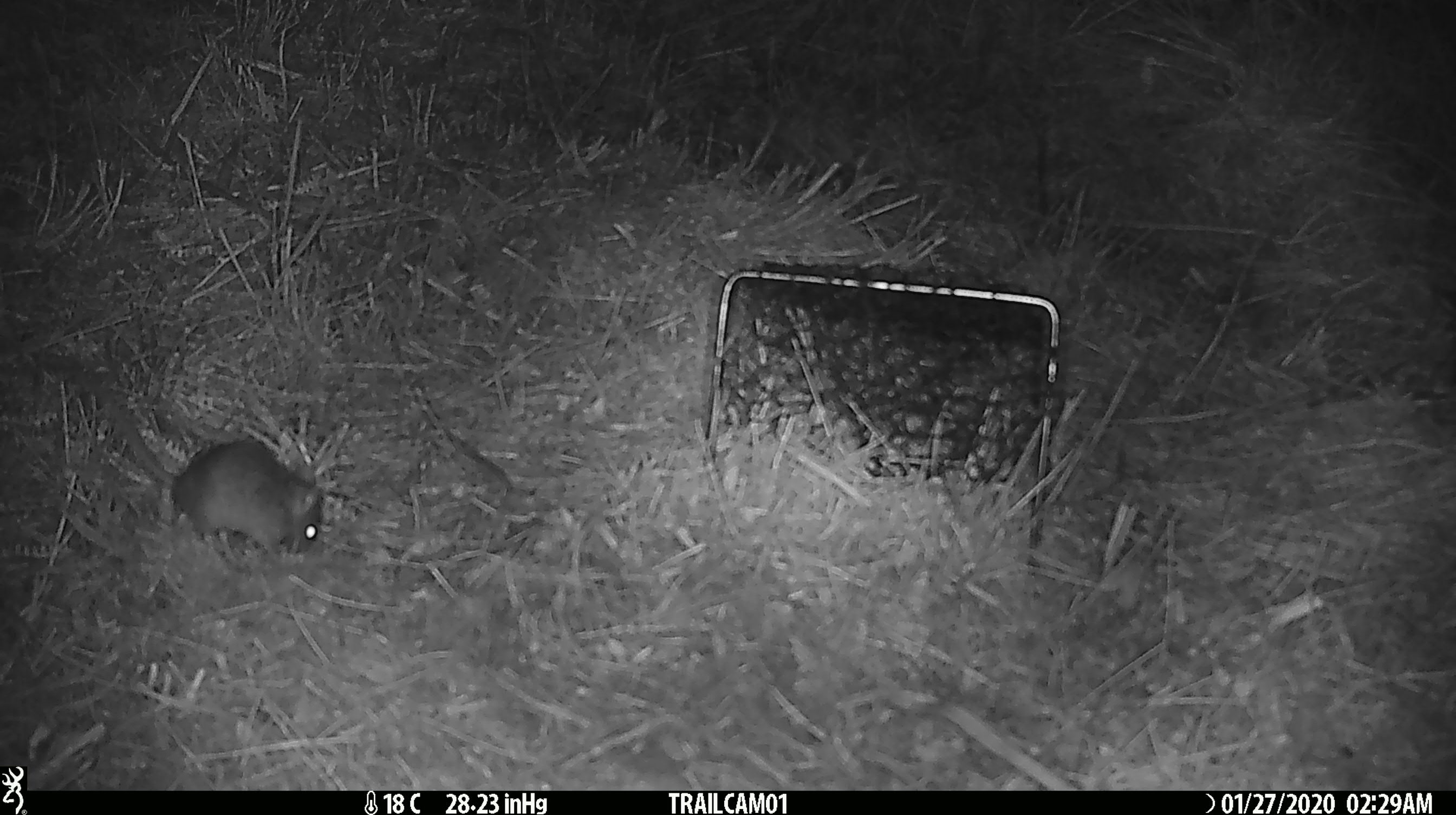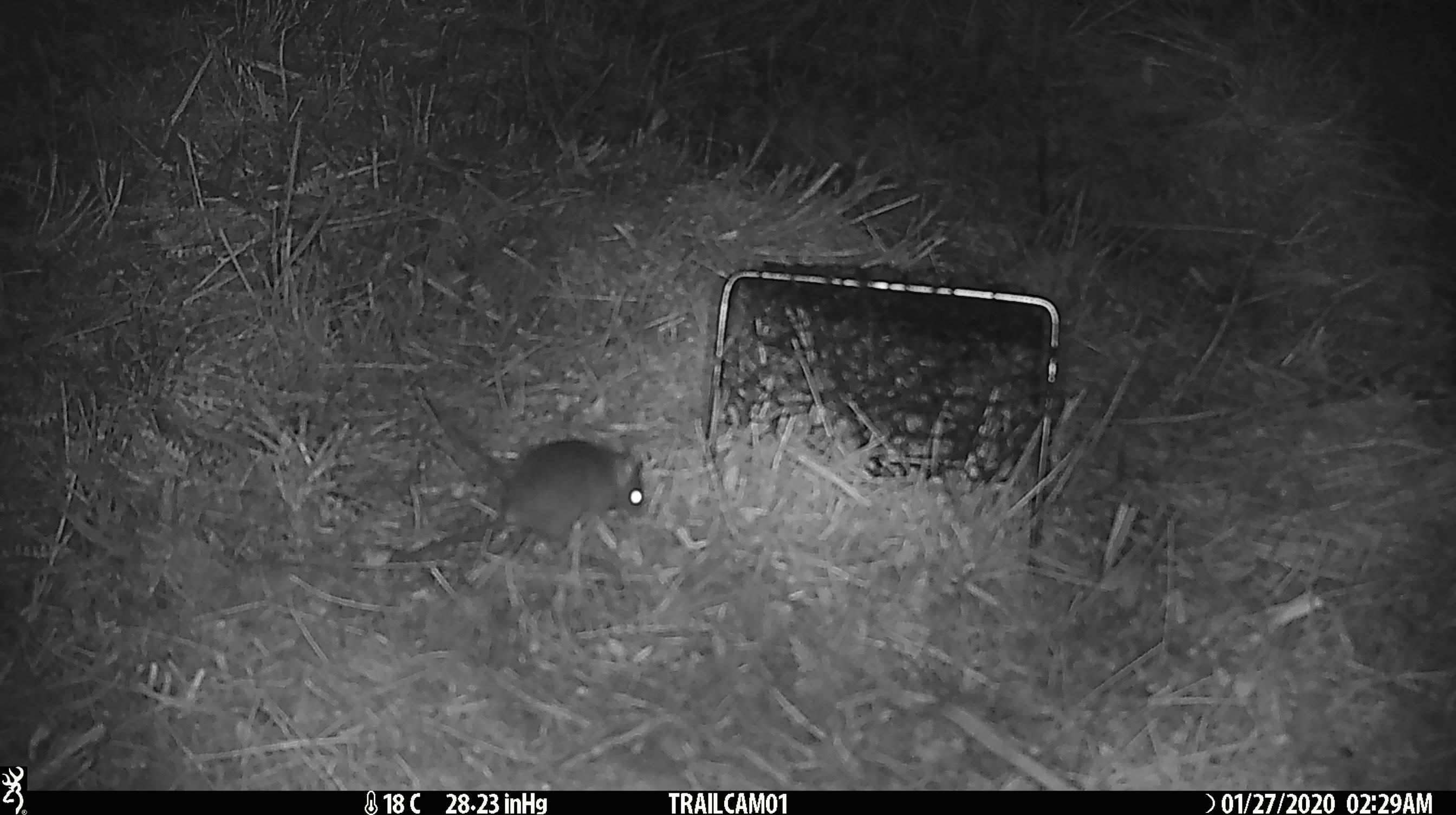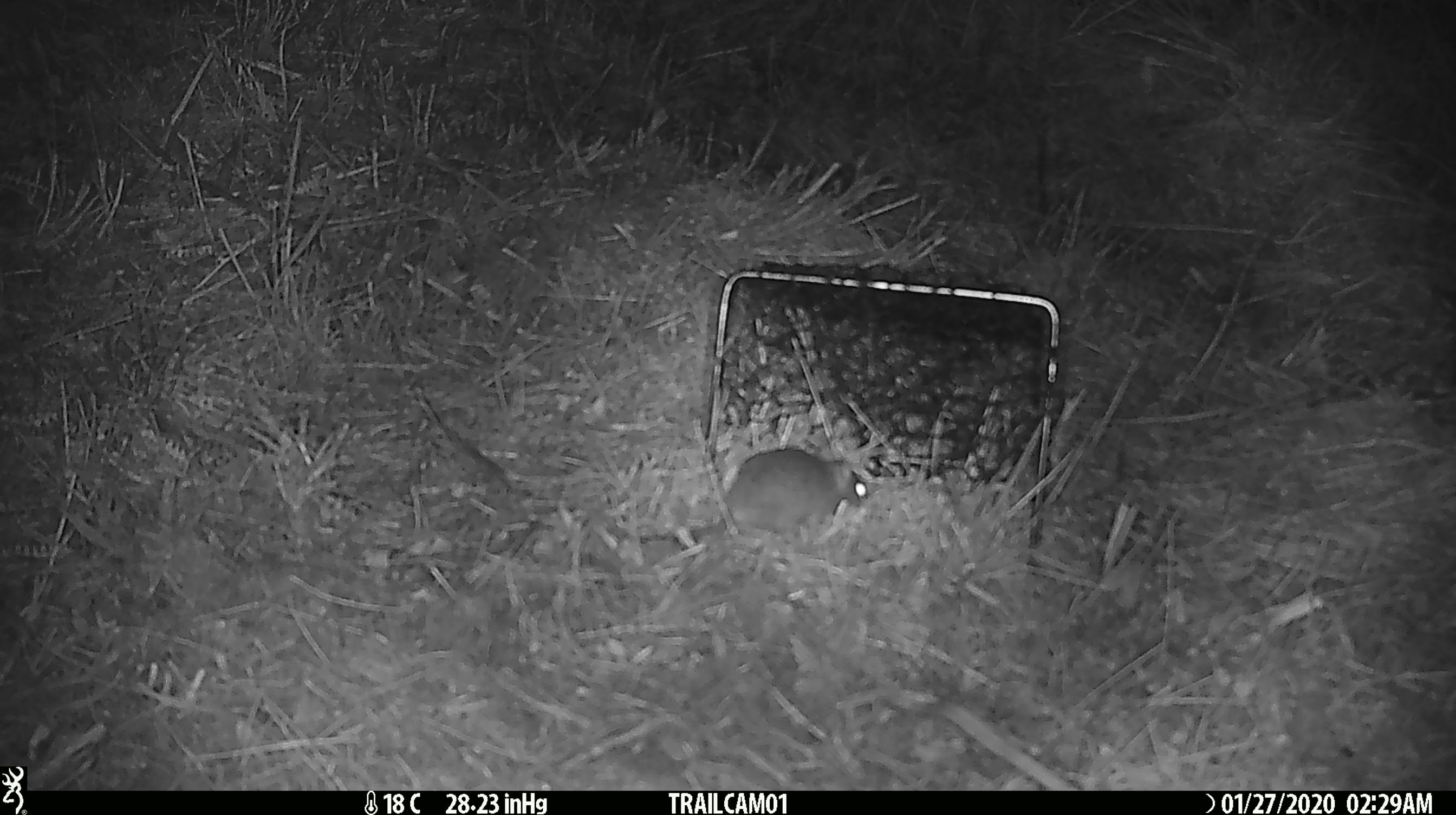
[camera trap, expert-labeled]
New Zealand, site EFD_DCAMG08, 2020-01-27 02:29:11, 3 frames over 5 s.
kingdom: Animalia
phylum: Chordata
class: Mammalia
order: Rodentia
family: Muridae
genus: Mus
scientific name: Mus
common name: mouse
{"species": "mouse (Mus)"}